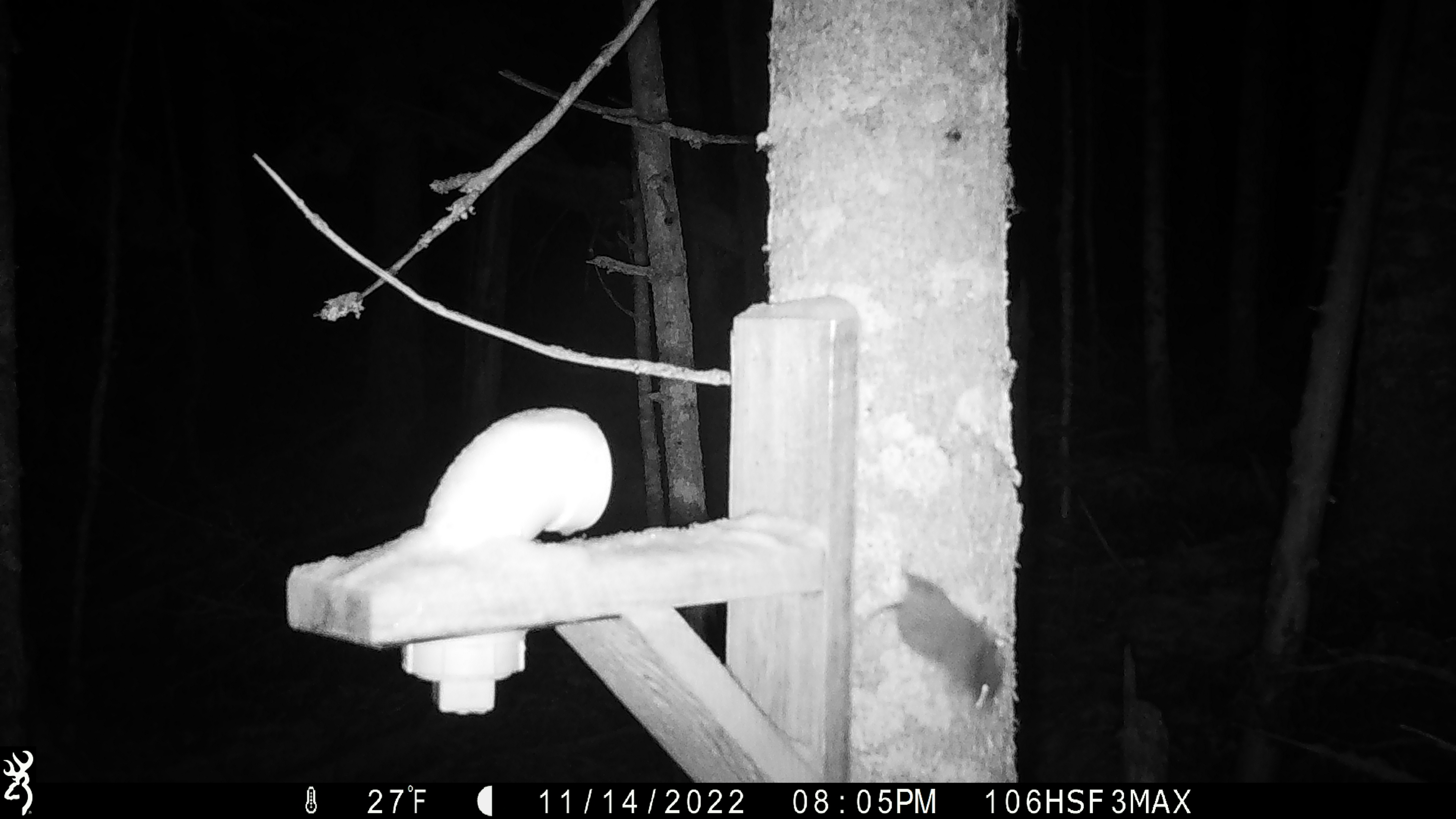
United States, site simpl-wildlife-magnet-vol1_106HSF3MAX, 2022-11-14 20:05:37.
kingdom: Animalia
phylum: Chordata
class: Mammalia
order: Rodentia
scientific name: Rodentia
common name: mouse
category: mouse sp.